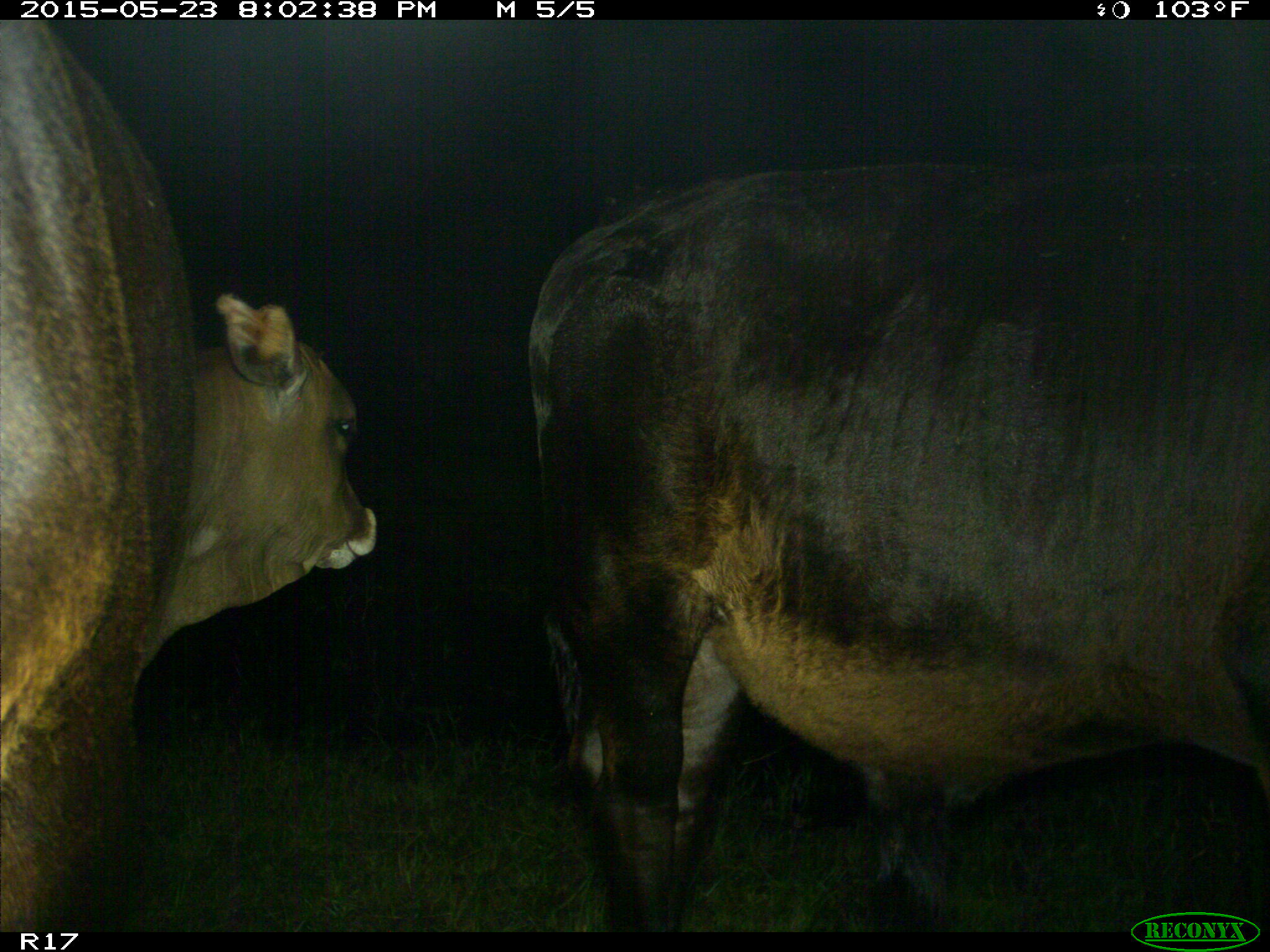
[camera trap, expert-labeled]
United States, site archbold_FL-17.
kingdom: Animalia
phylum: Chordata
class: Mammalia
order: Artiodactyla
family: Bovidae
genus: Bos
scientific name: Bos taurus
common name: domestic cow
Bos taurus (domestic cow).